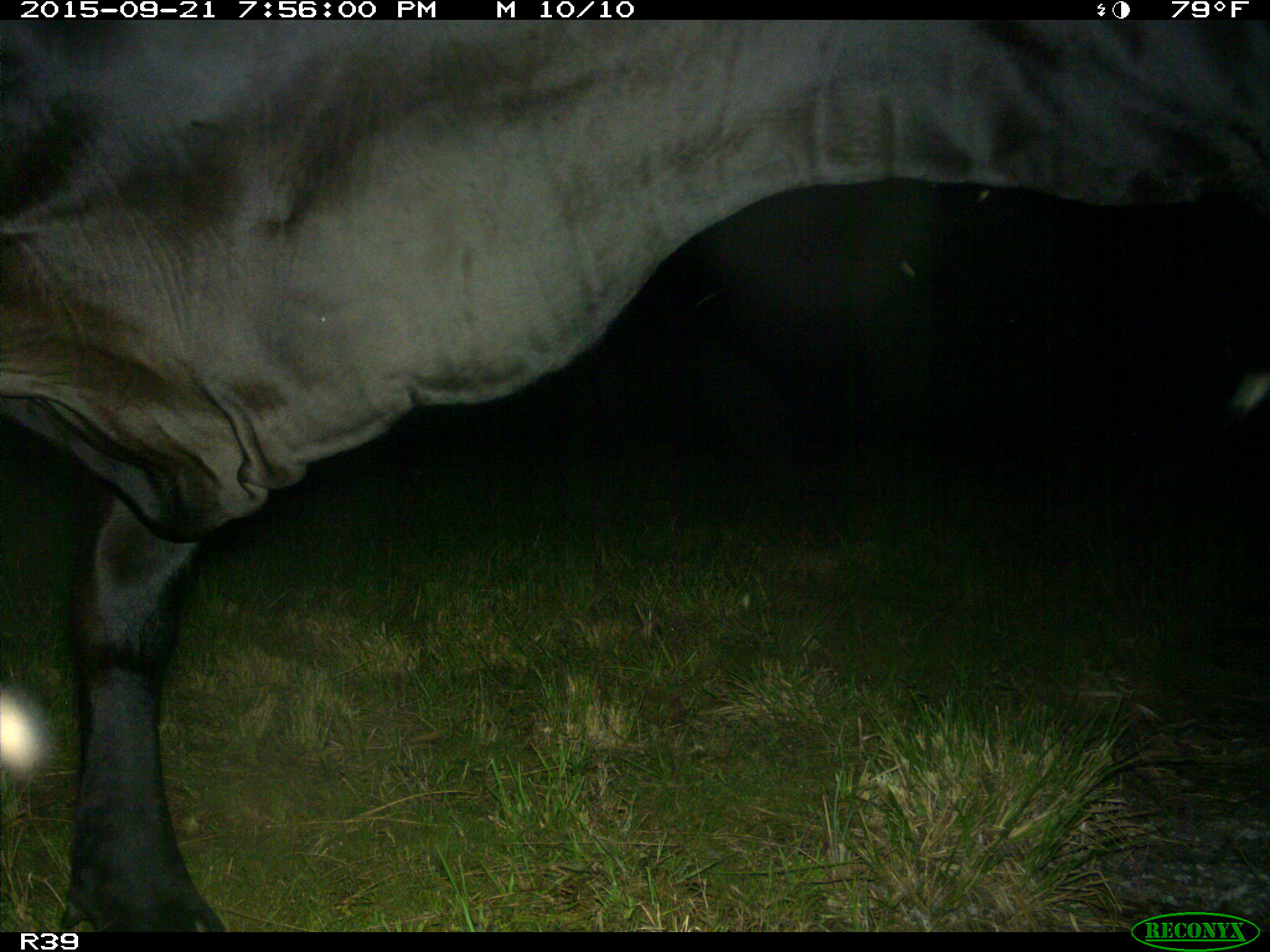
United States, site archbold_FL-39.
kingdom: Animalia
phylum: Chordata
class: Mammalia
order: Artiodactyla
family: Bovidae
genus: Bos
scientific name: Bos taurus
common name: domestic cow